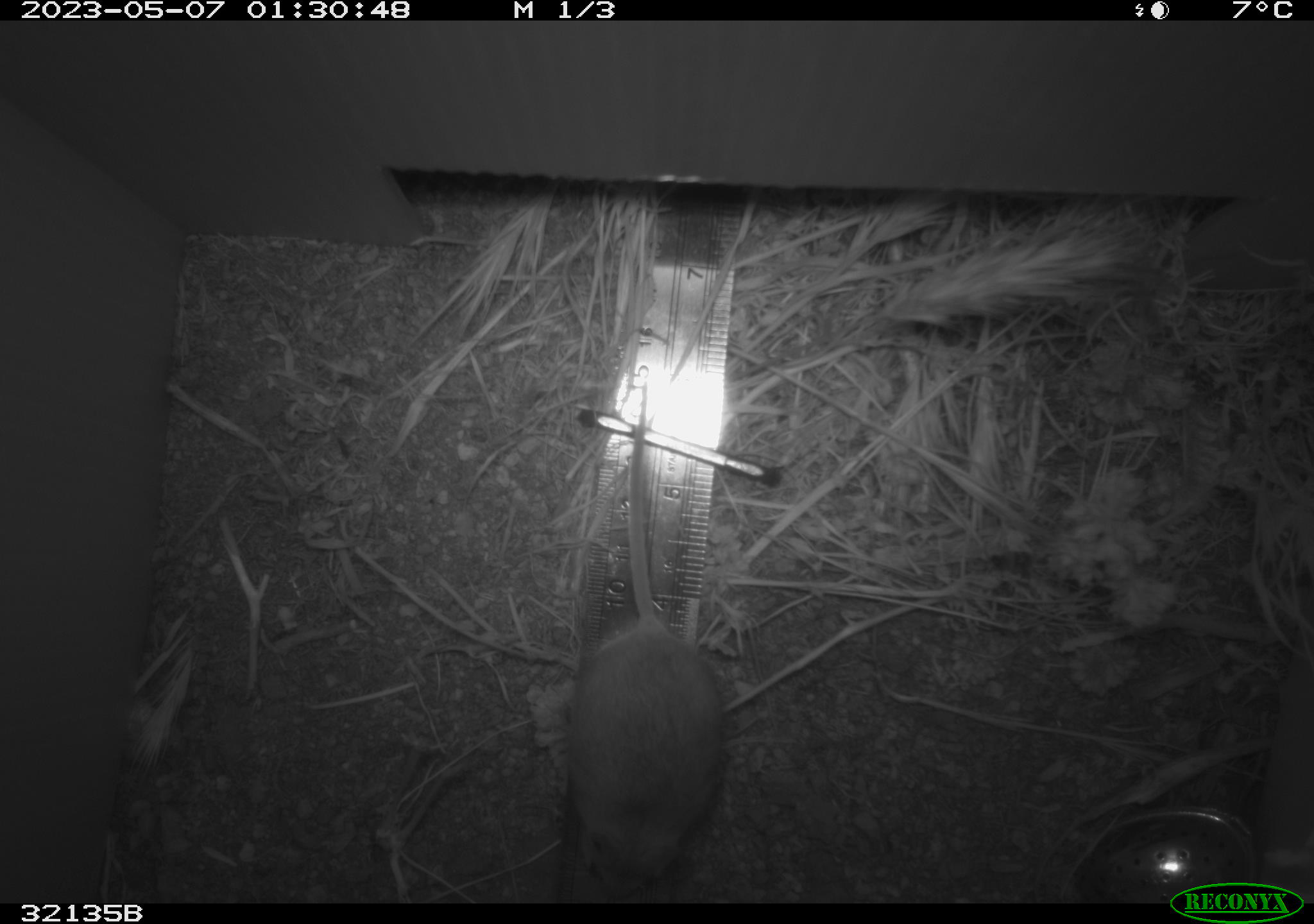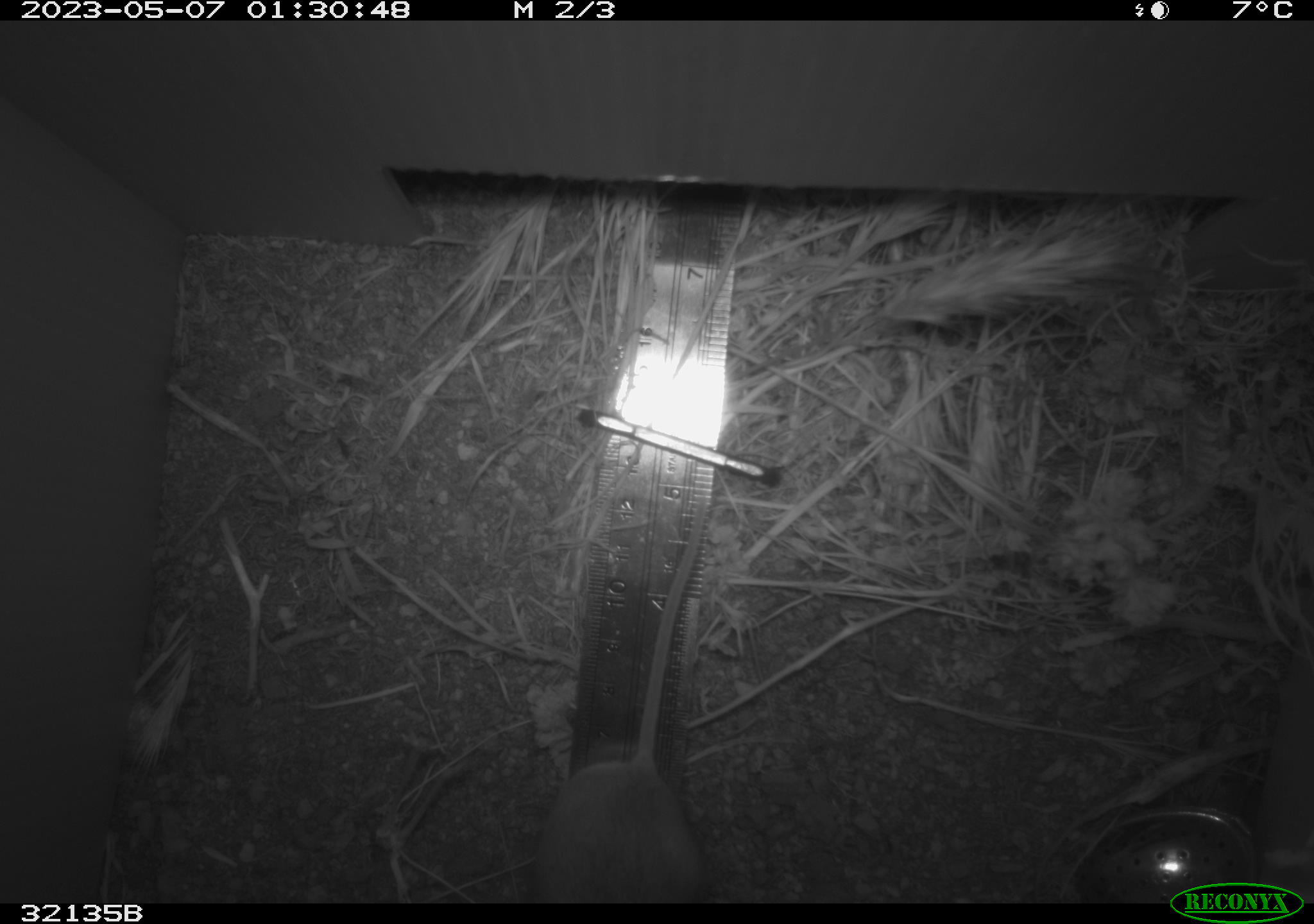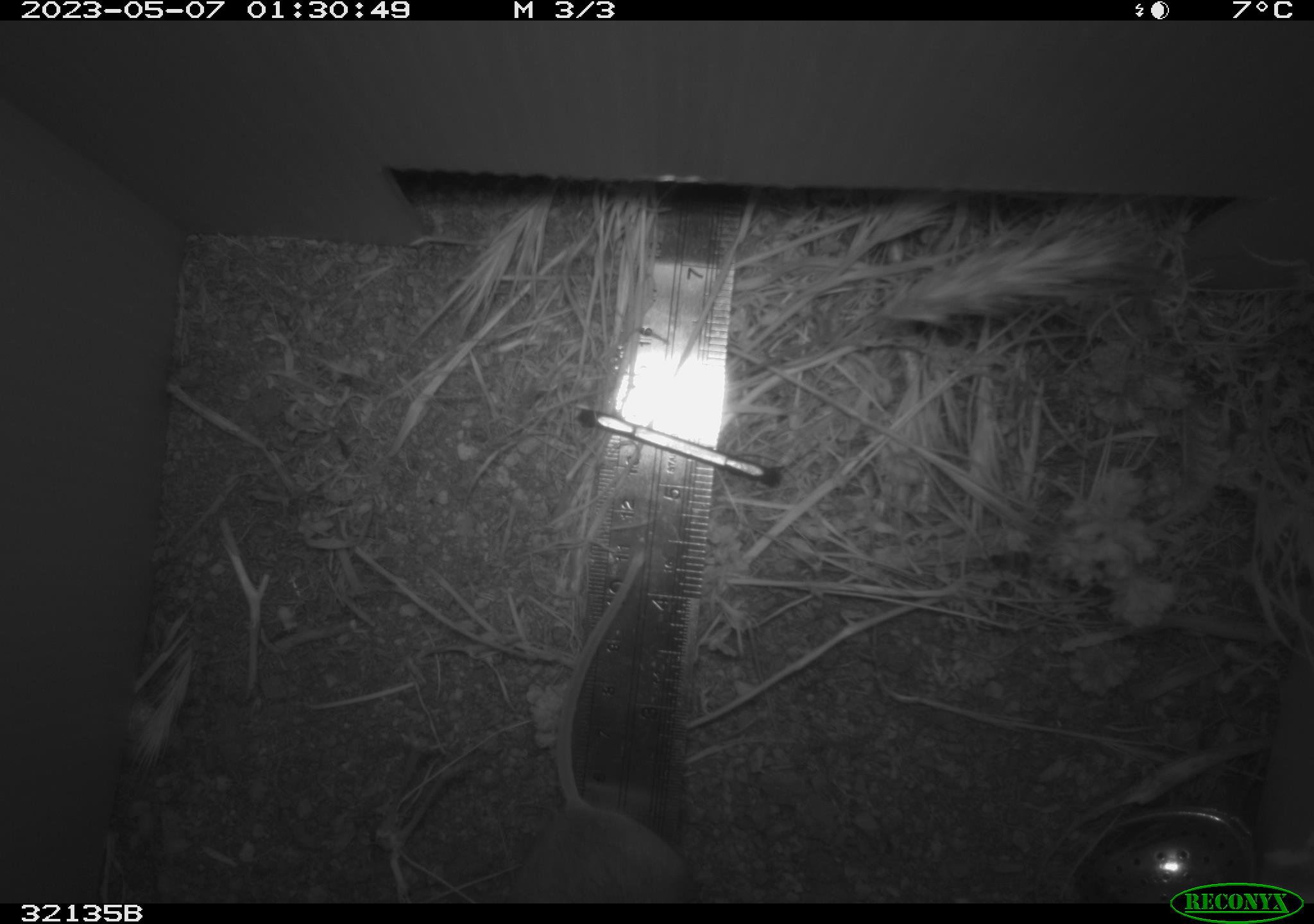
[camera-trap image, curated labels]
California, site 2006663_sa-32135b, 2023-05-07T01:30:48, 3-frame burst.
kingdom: Animalia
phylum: Chordata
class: Mammalia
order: Rodentia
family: Cricetidae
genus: Peromyscus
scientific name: Peromyscus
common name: deer mice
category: peromyscus species